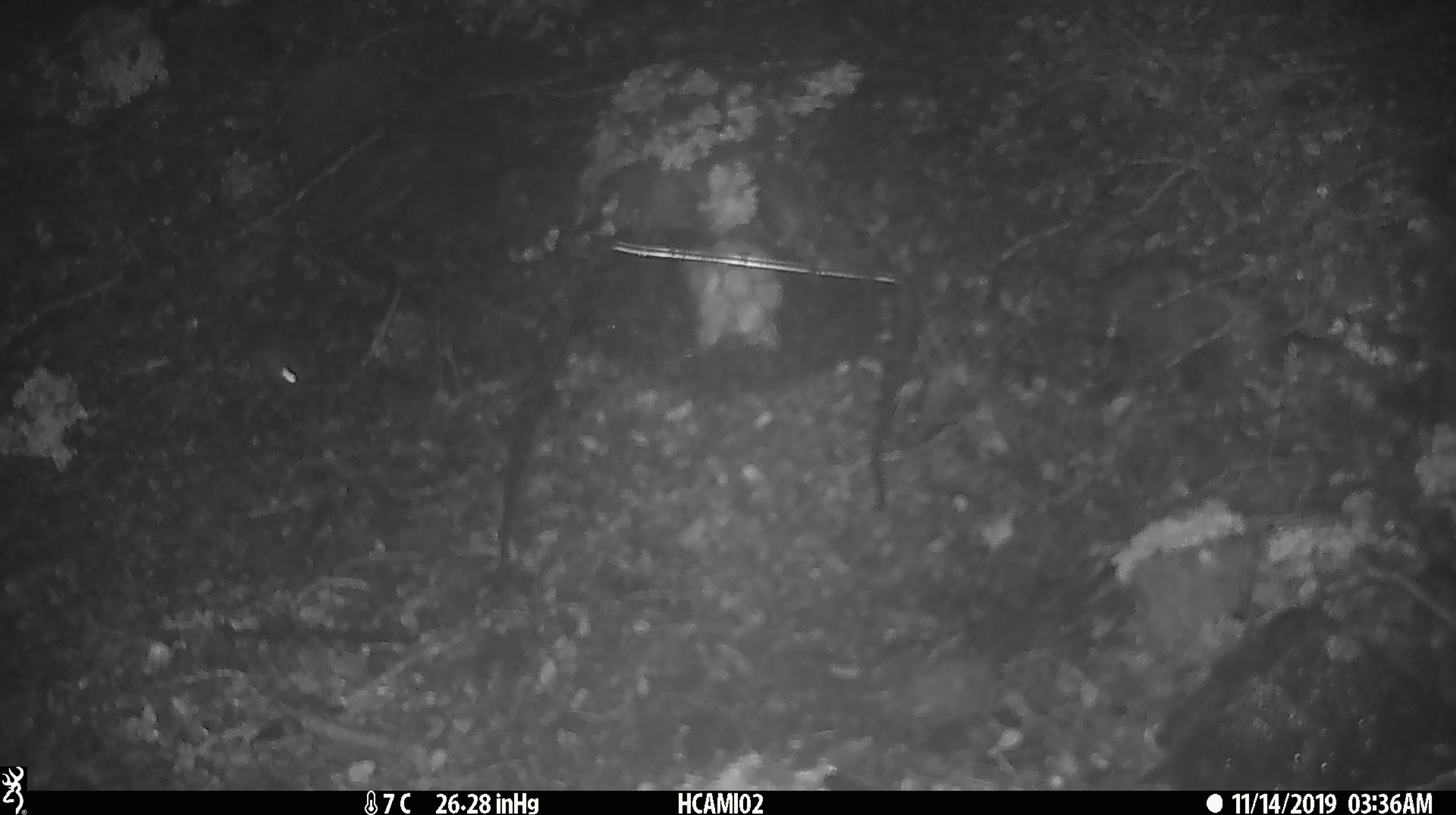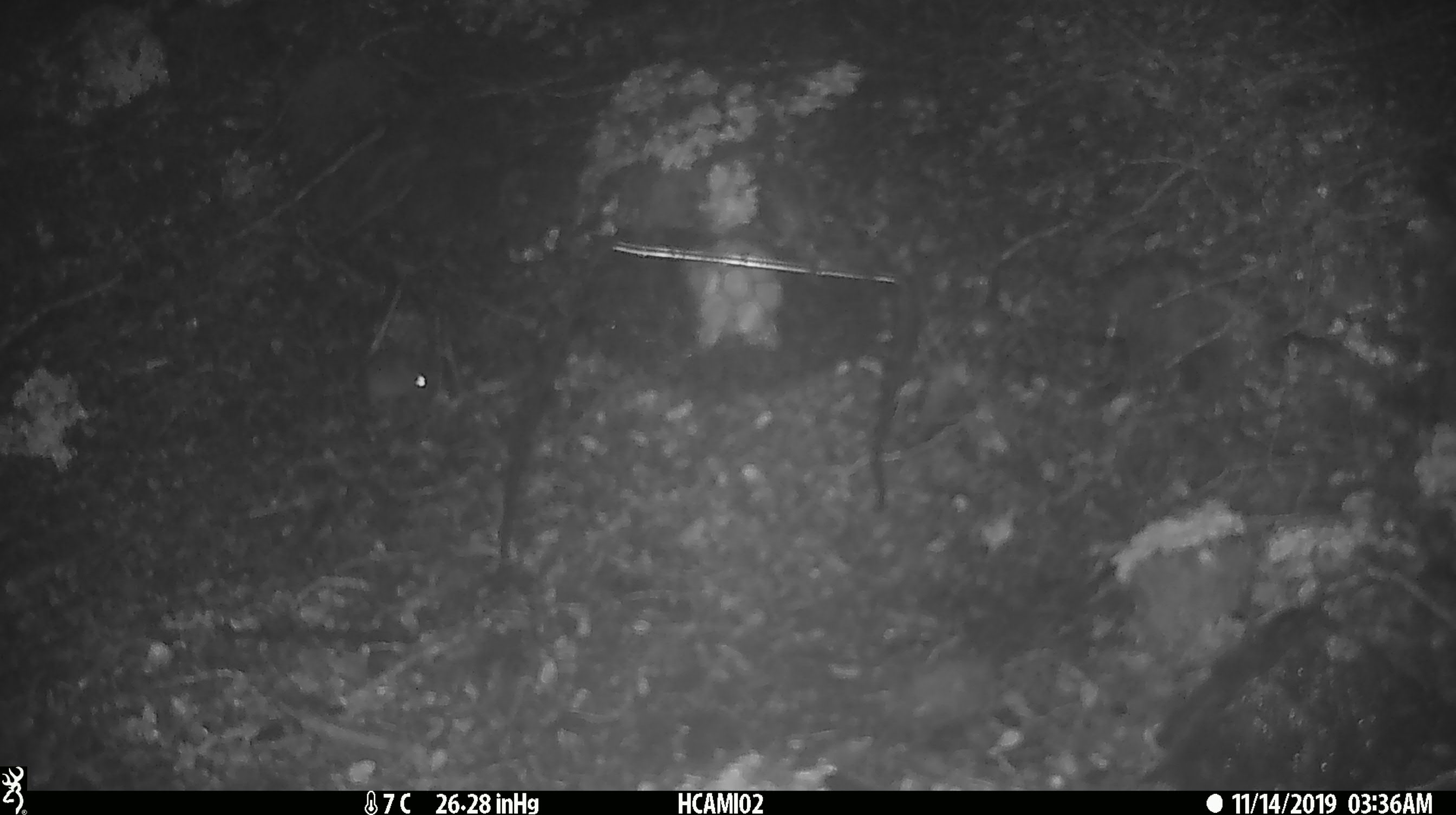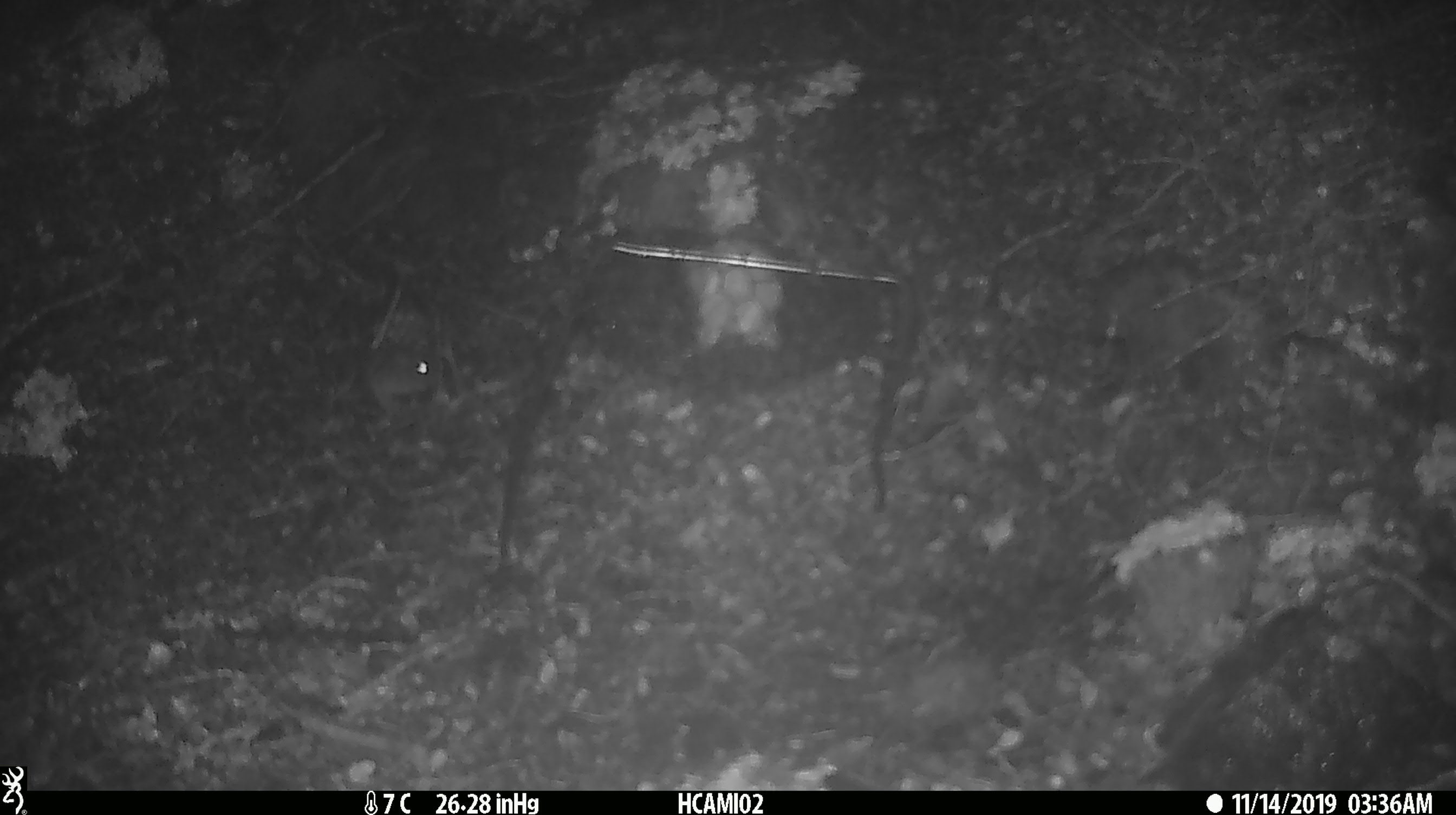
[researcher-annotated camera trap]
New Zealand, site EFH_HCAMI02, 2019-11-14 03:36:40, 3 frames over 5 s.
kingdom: Animalia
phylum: Chordata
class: Mammalia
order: Rodentia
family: Muridae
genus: Mus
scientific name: Mus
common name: mouse